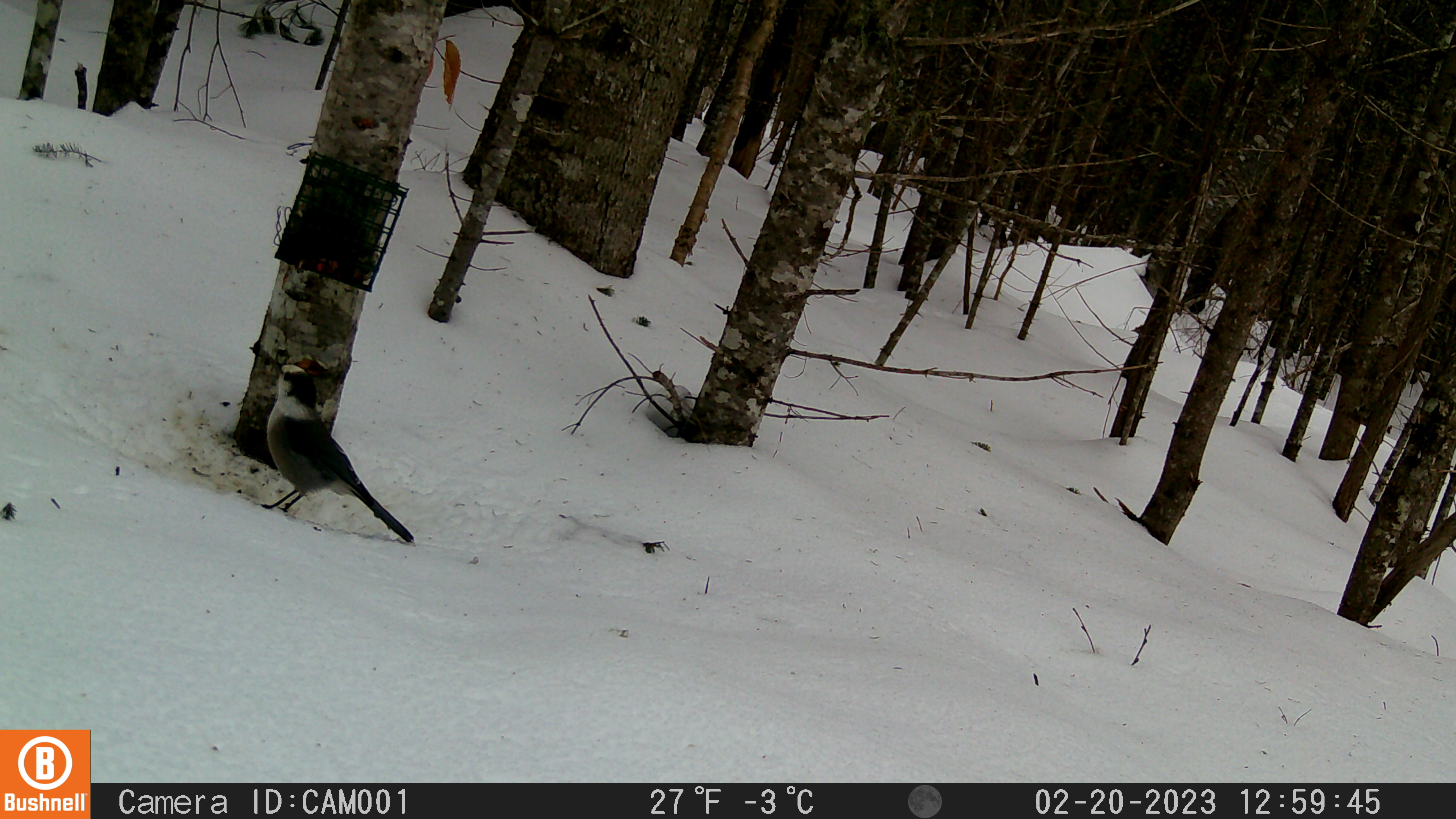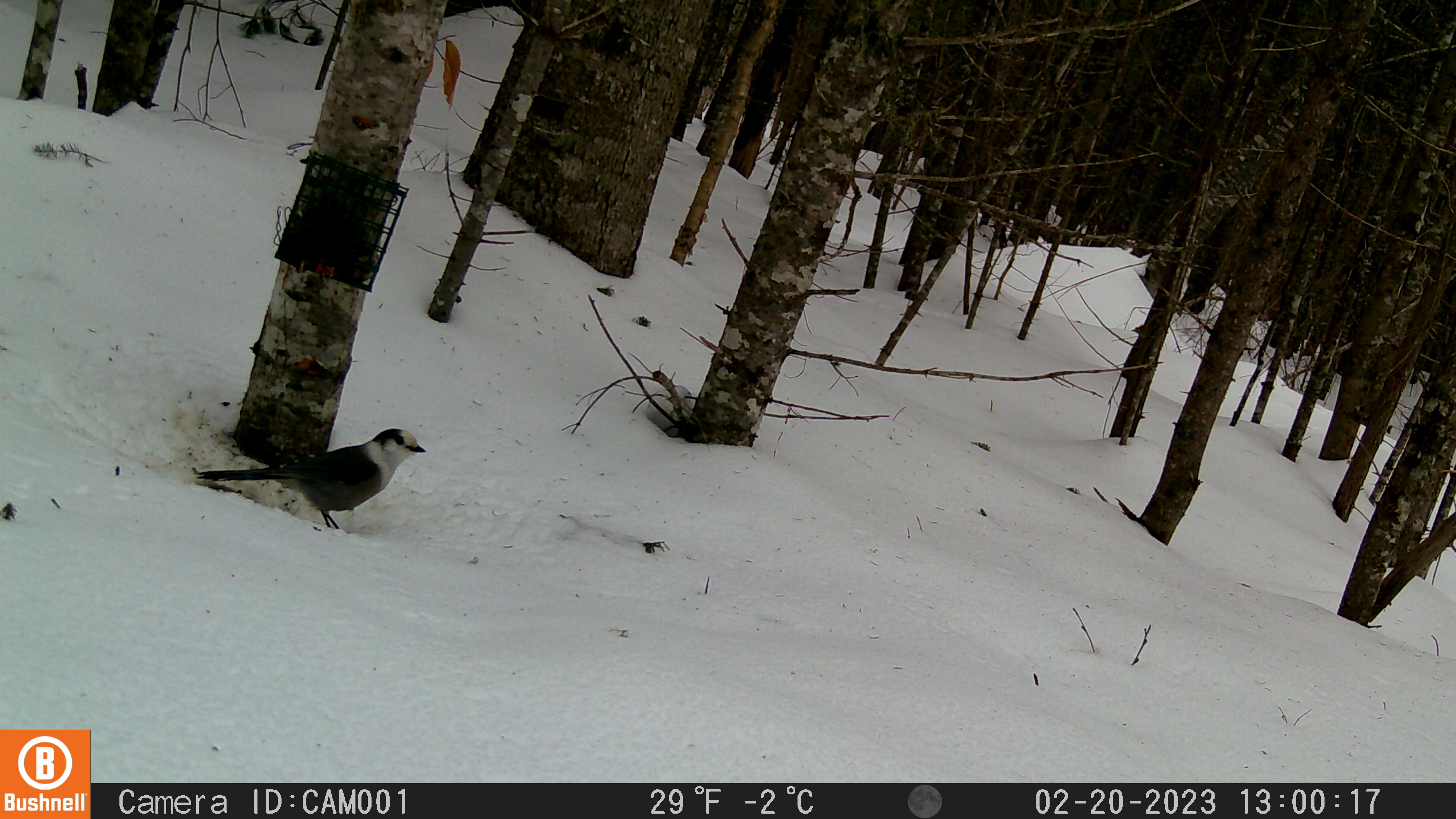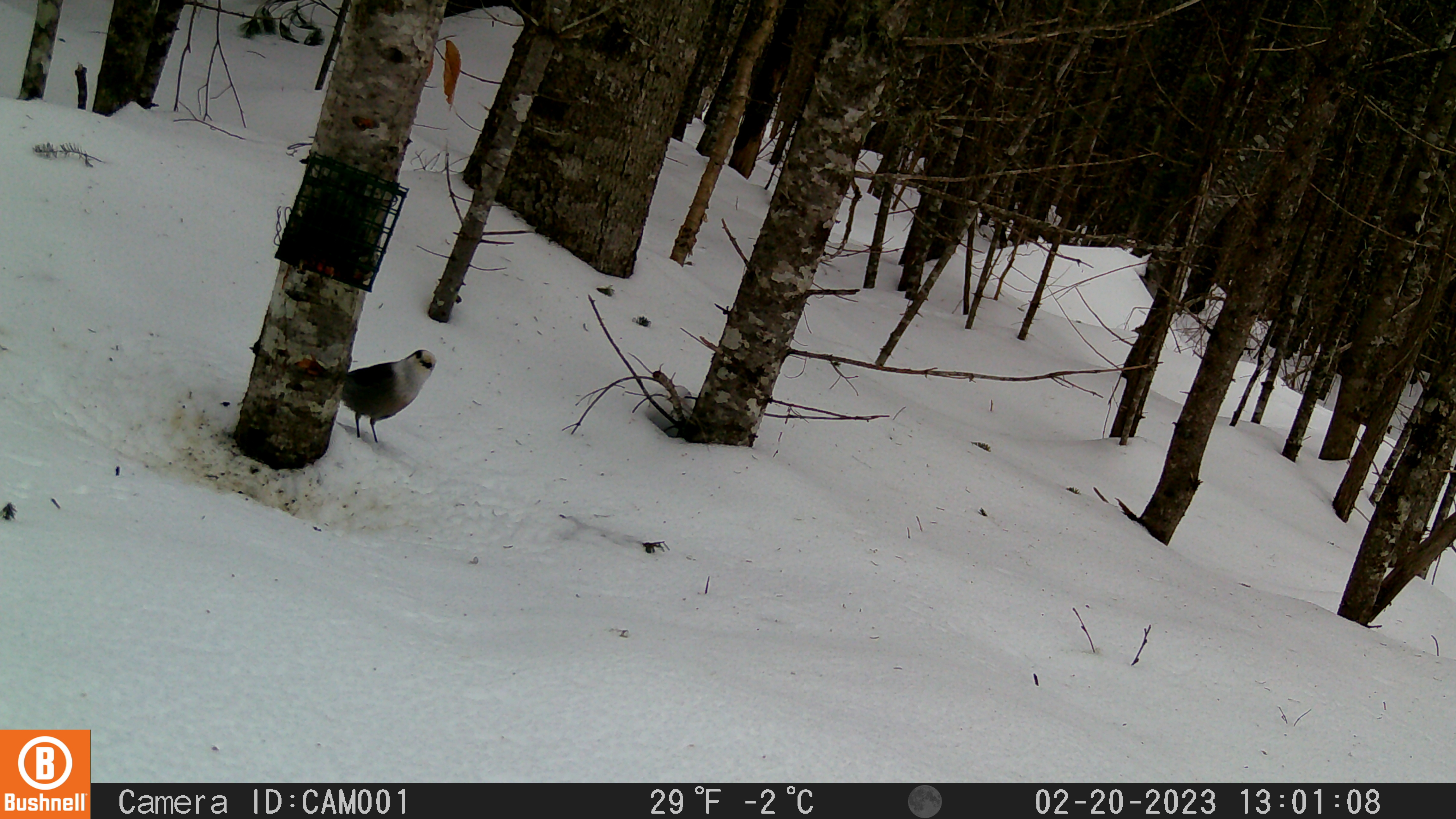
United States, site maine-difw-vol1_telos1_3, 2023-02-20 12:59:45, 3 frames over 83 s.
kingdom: Animalia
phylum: Chordata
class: Aves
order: Passeriformes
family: Corvidae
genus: Perisoreus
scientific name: Perisoreus canadensis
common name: canada jay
Canada jay (Perisoreus canadensis).